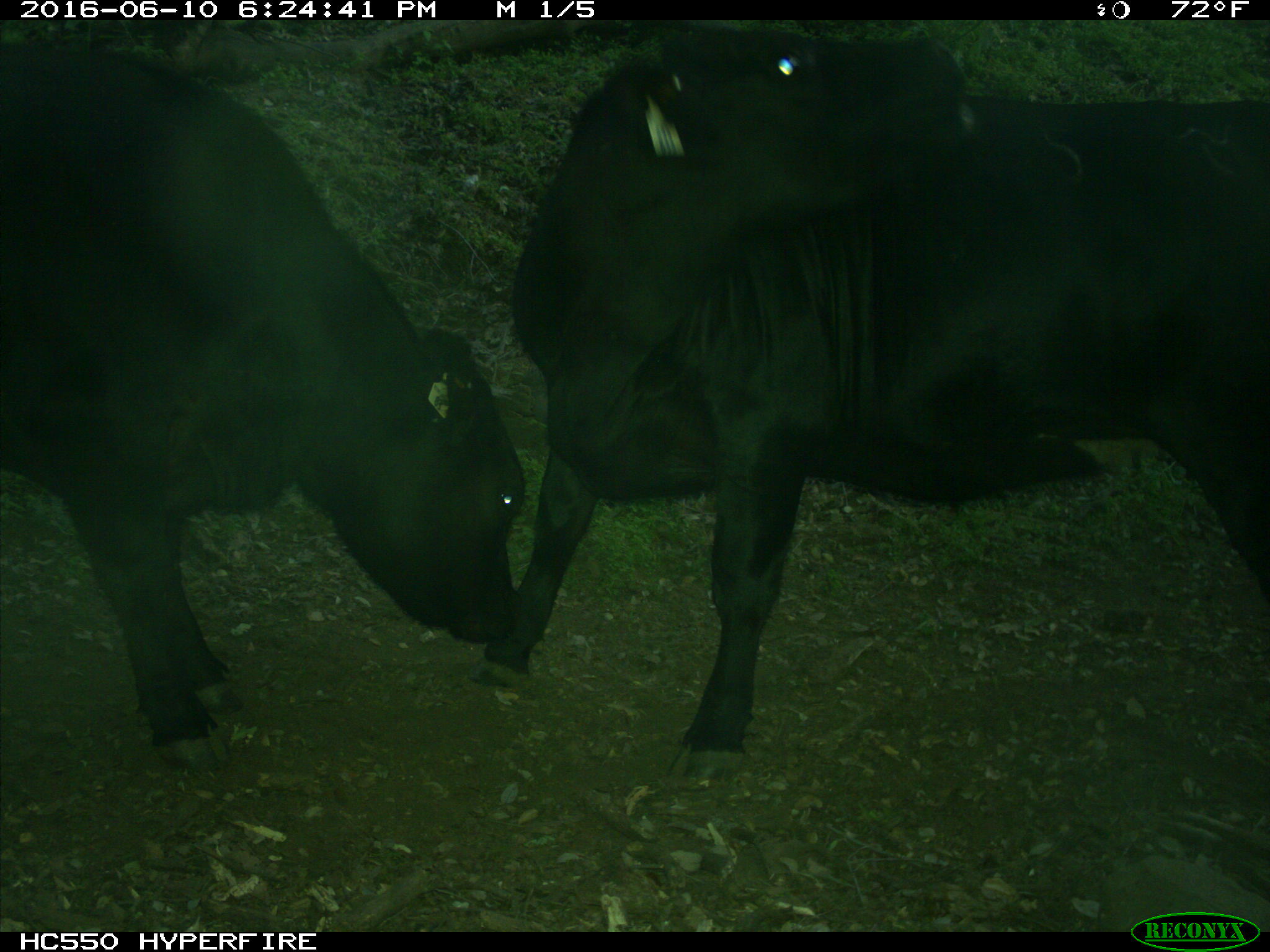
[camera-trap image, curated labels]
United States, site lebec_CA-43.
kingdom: Animalia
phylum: Chordata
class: Mammalia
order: Artiodactyla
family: Bovidae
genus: Bos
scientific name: Bos taurus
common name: domestic cow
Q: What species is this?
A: Bos taurus (domestic cow).